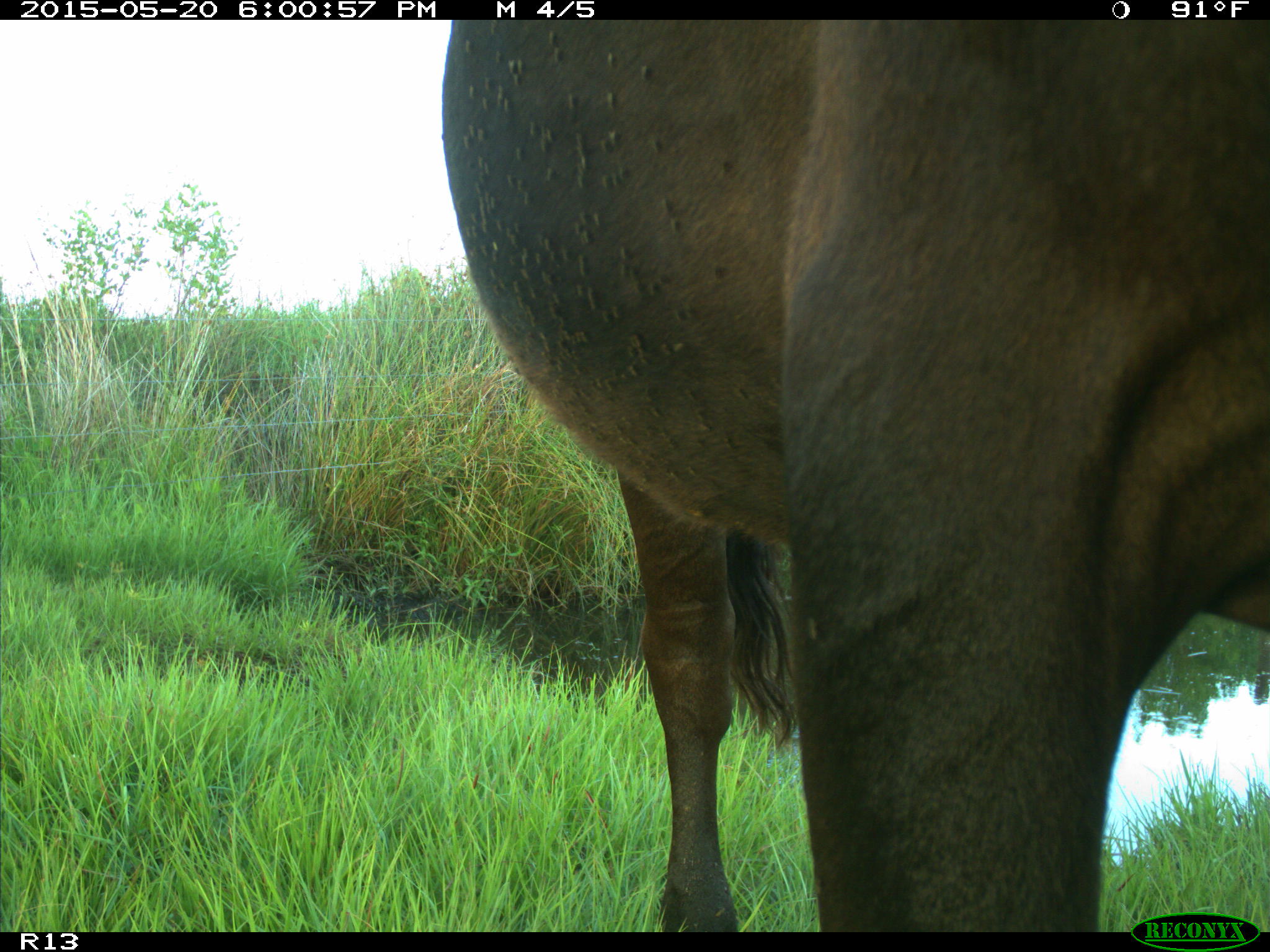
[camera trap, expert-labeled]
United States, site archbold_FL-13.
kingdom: Animalia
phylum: Chordata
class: Mammalia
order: Artiodactyla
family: Bovidae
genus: Bos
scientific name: Bos taurus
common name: domestic cow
Bos taurus (domestic cow).